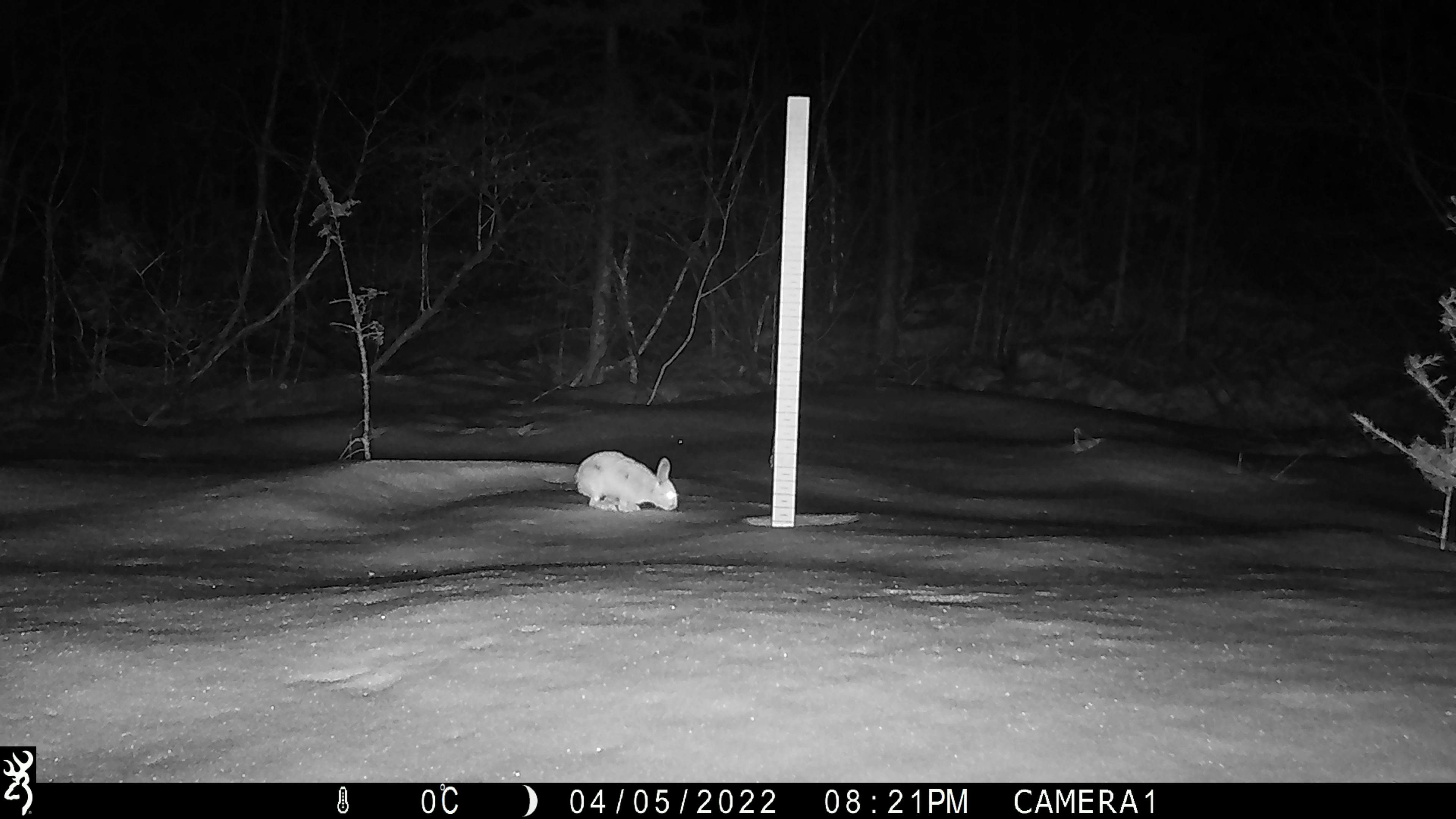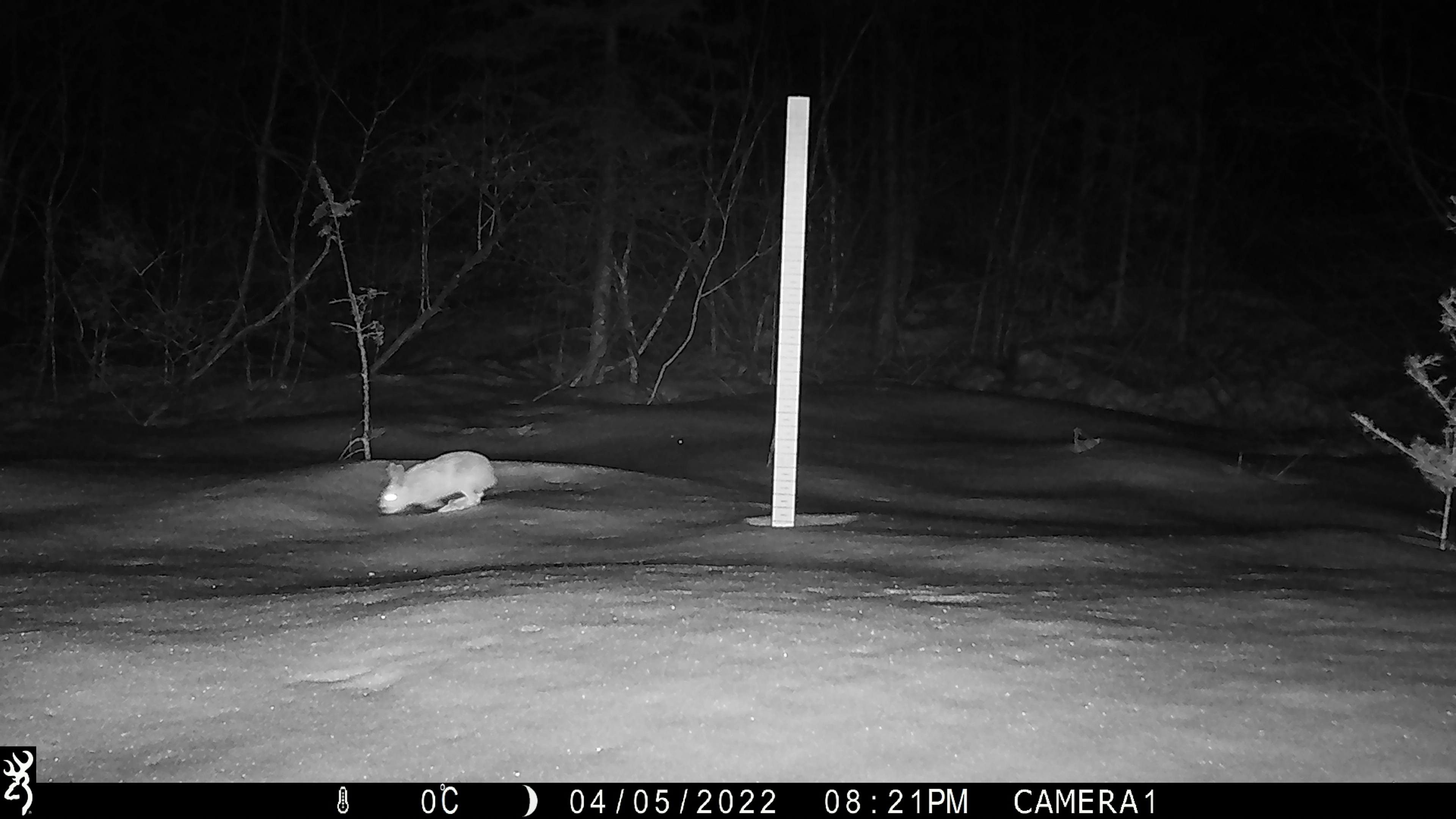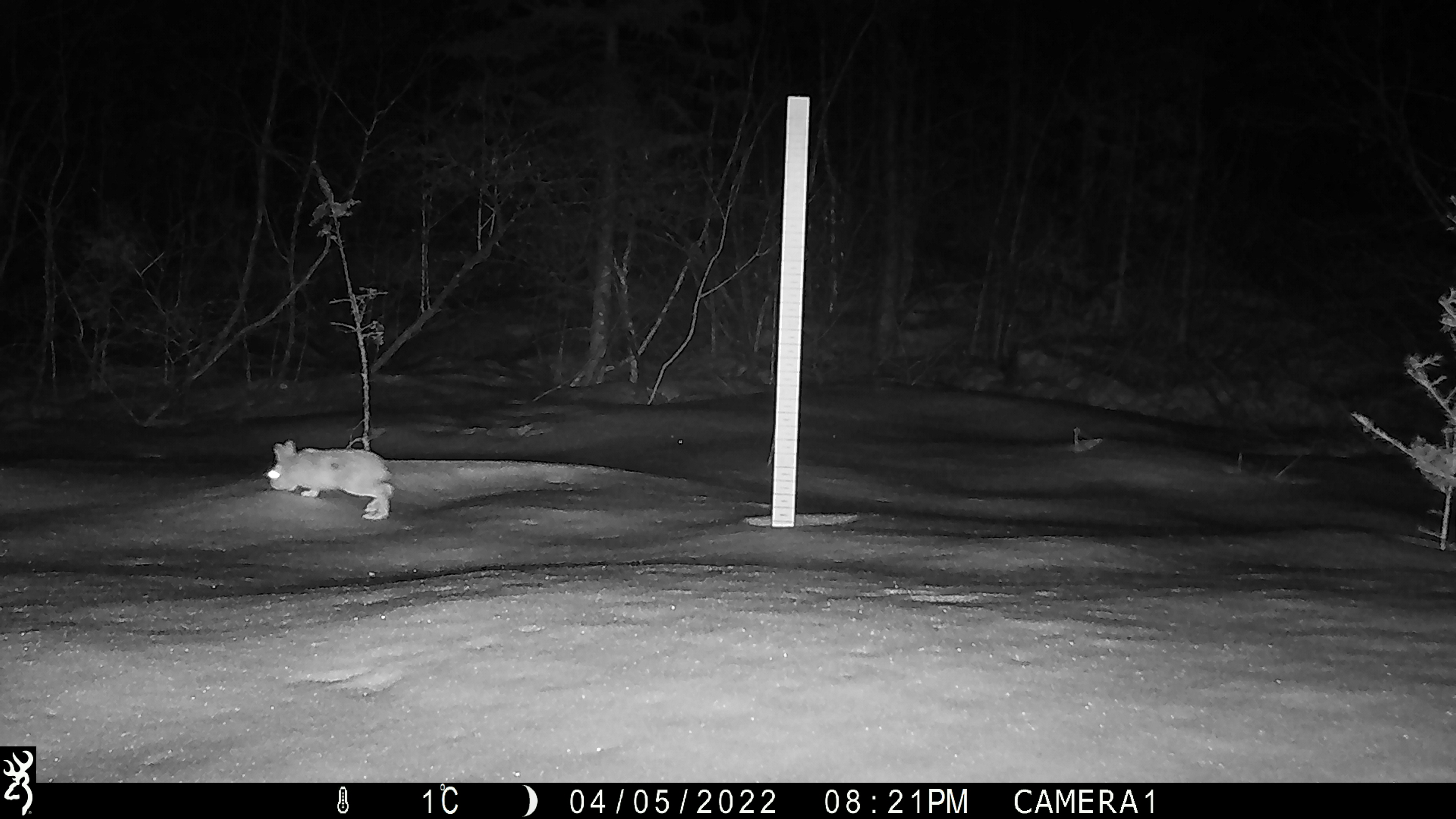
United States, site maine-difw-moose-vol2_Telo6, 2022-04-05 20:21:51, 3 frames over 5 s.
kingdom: Animalia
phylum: Chordata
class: Mammalia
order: Lagomorpha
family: Leporidae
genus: Lepus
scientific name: Lepus americanus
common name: snowshoe hare